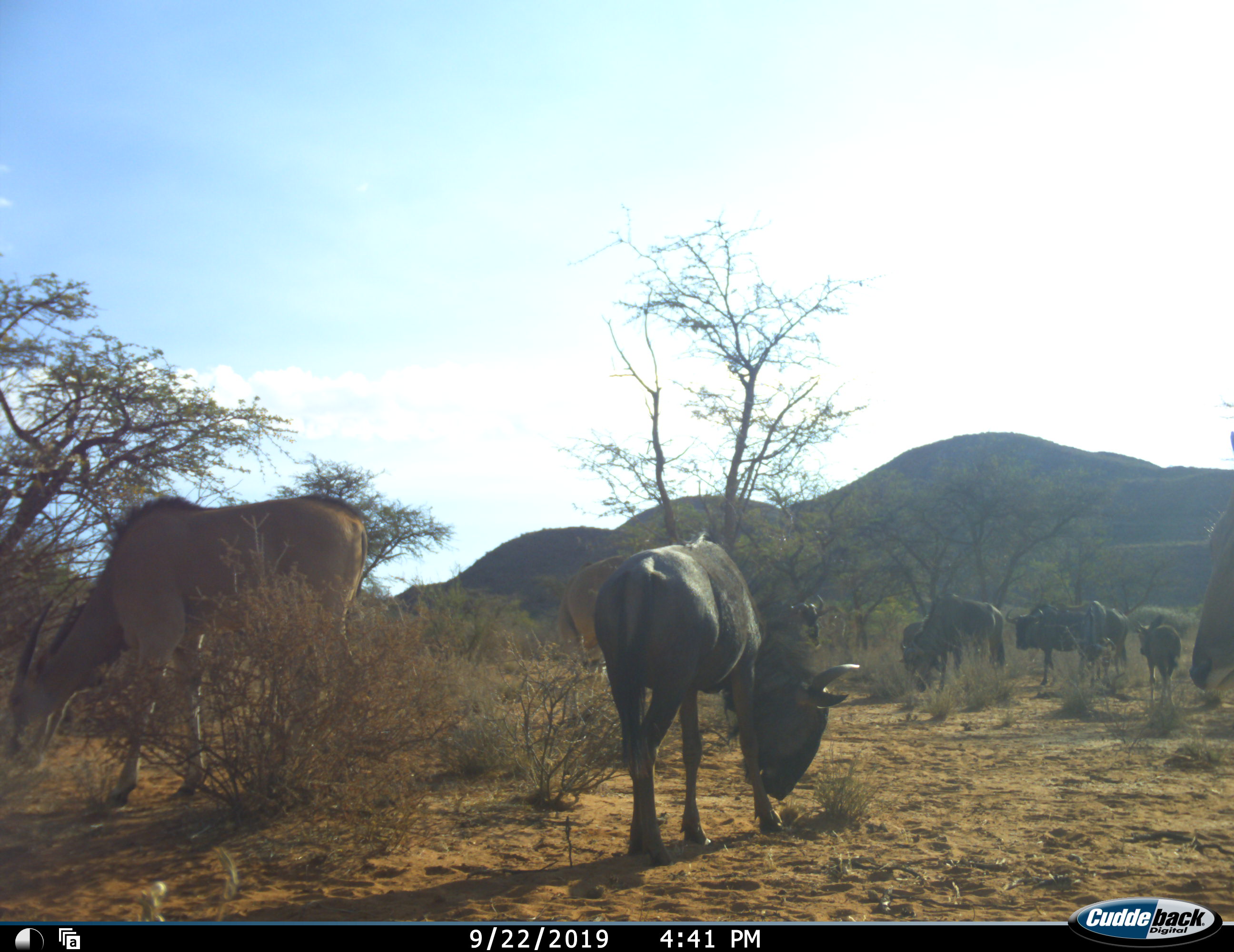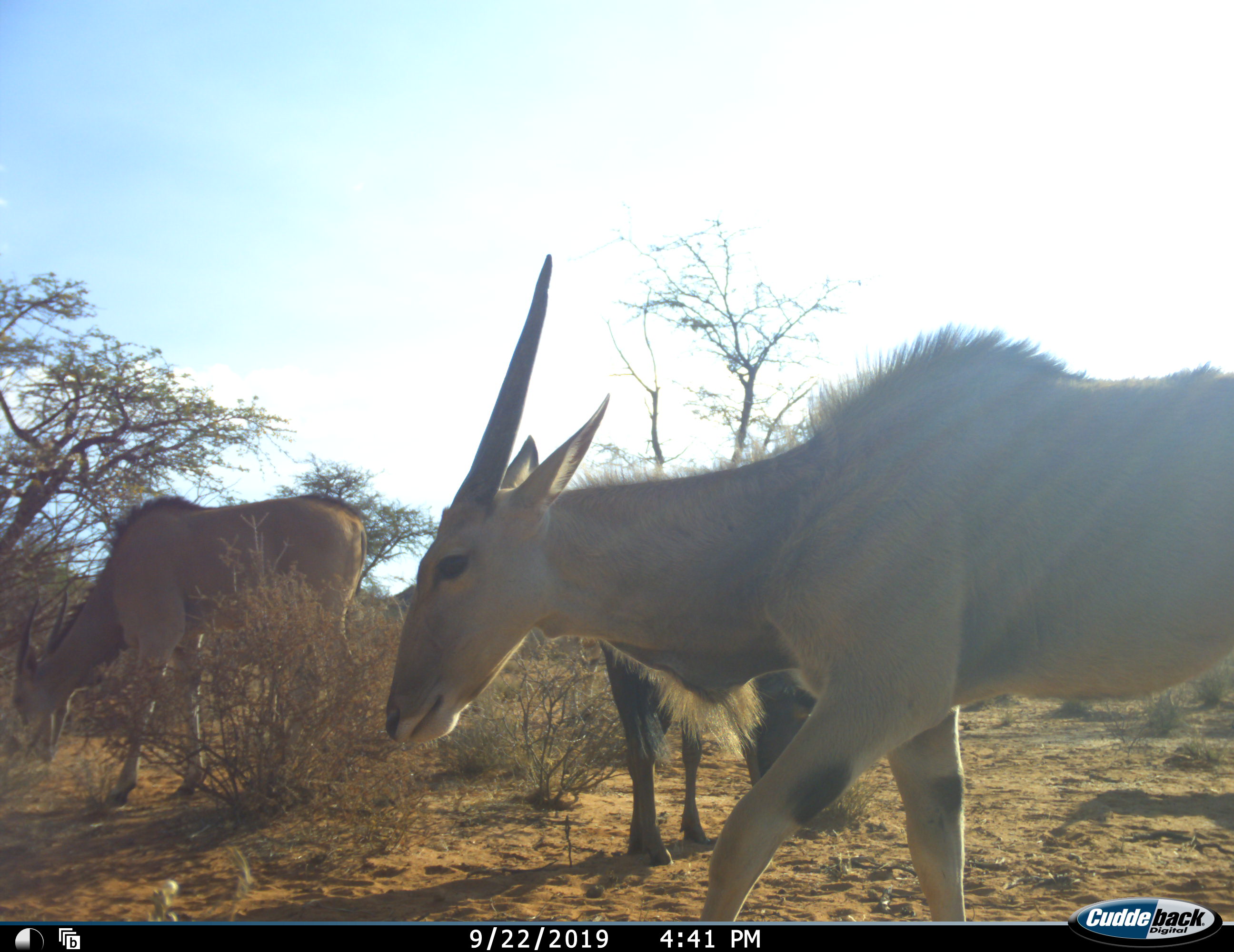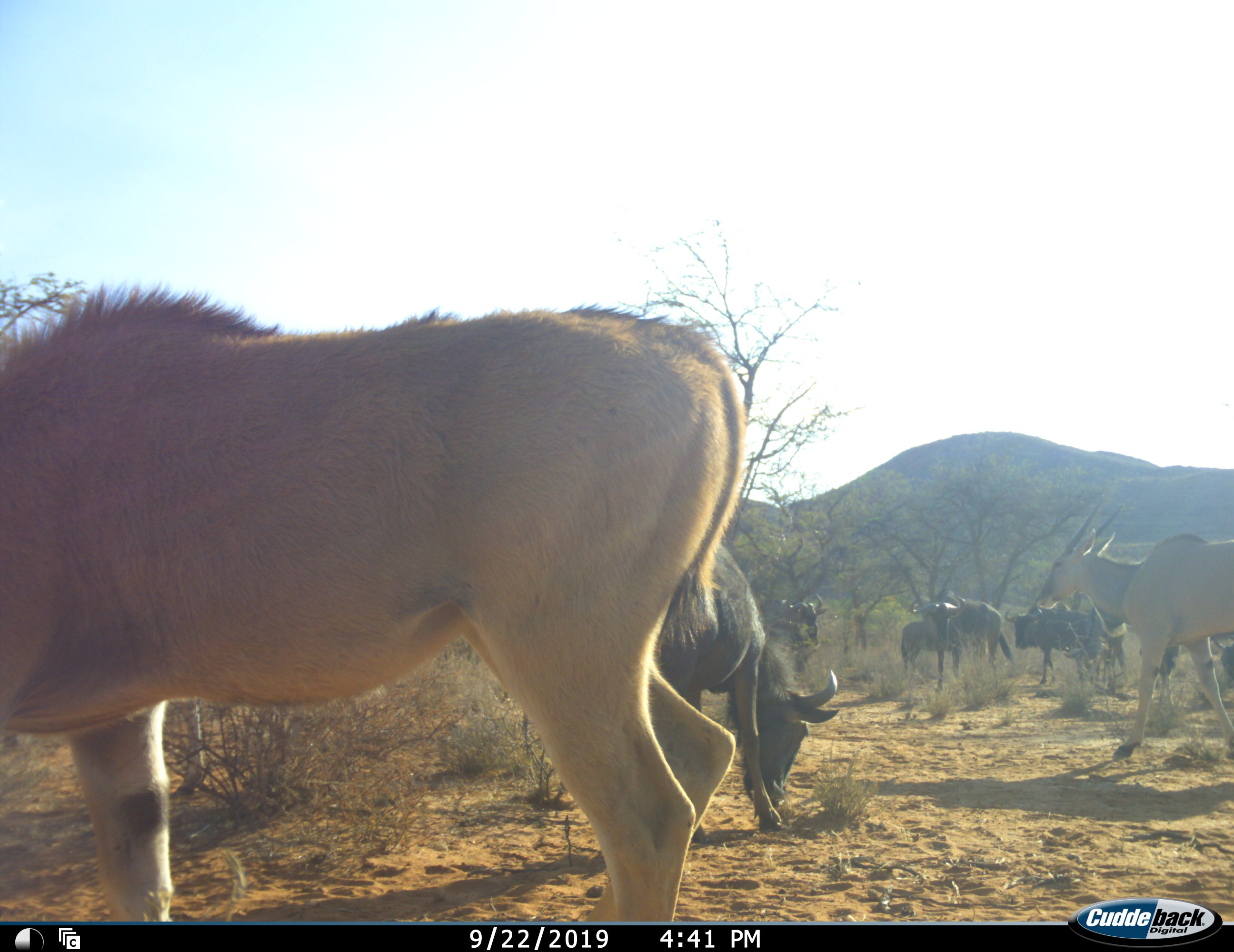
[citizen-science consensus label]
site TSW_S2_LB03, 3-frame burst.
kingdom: Animalia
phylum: Chordata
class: Mammalia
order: Artiodactyla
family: Bovidae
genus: Tragelaphus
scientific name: Tragelaphus oryx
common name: eland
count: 3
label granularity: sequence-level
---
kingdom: Animalia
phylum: Chordata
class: Mammalia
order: Artiodactyla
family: Bovidae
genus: Connochaetes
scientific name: Connochaetes taurinus taurinus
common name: blue wildebeest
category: wildebeestblue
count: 7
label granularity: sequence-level